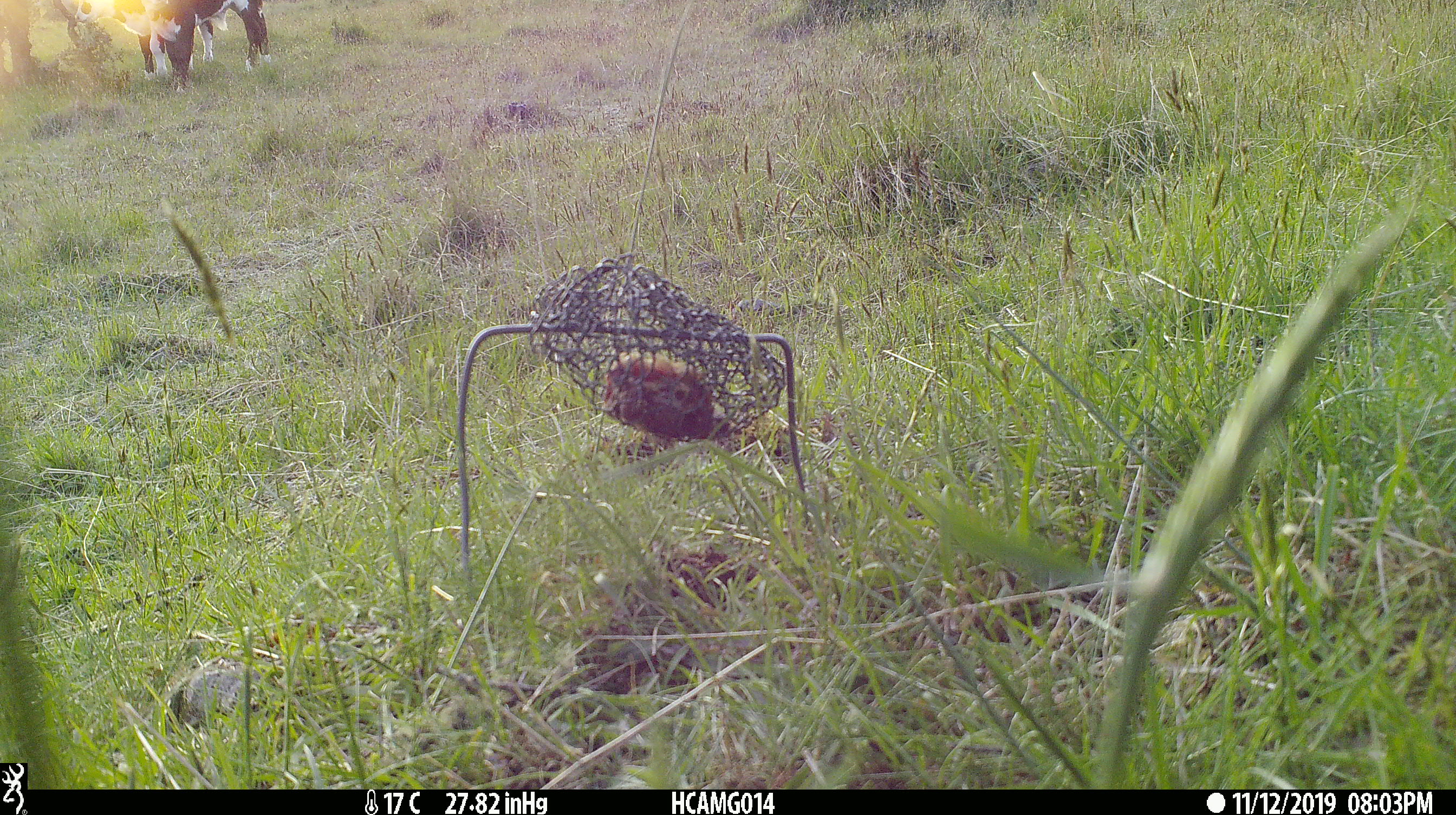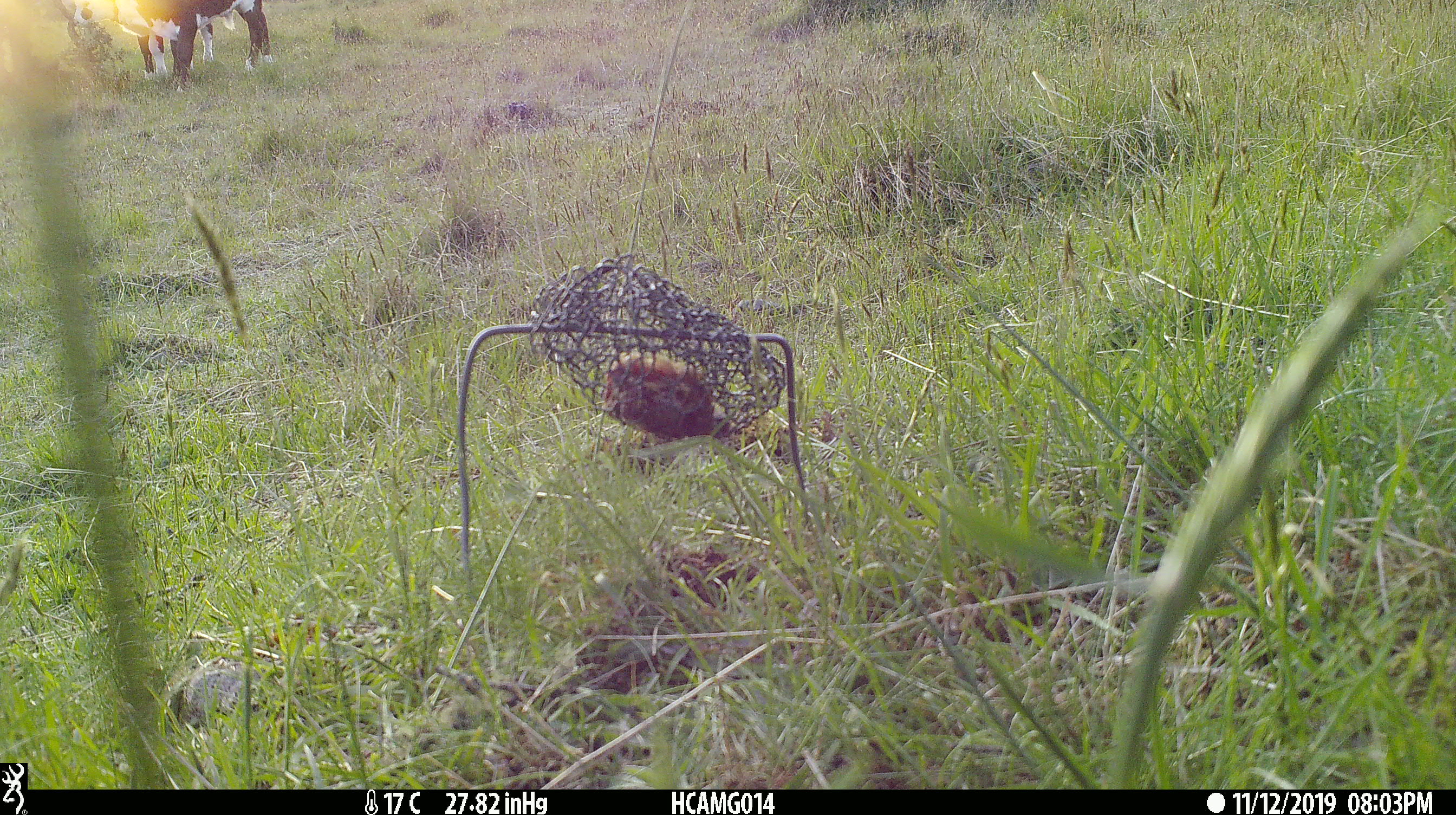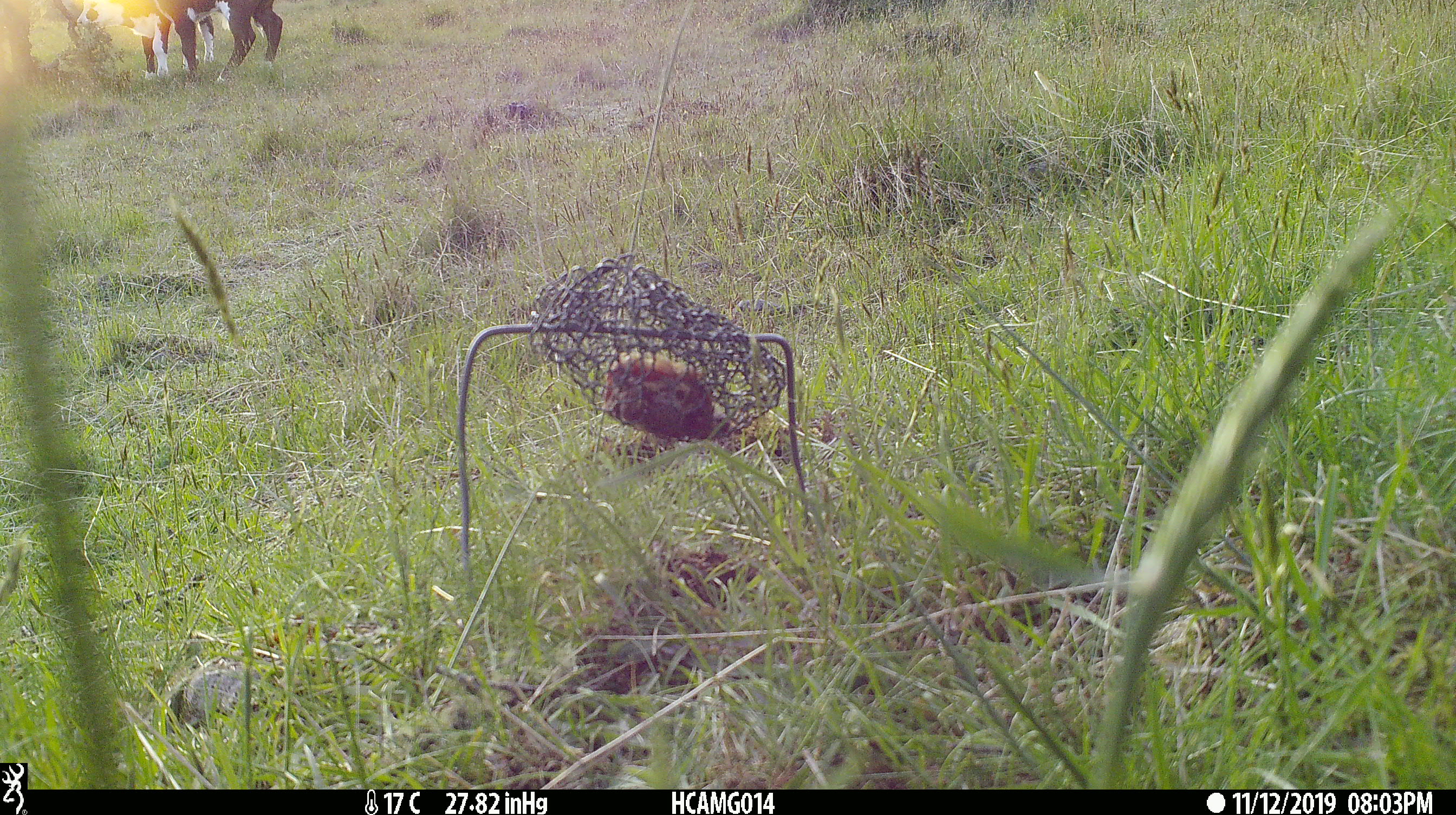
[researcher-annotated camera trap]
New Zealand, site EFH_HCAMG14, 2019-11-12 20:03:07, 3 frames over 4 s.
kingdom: Animalia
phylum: Chordata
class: Mammalia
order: Artiodactyla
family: Bovidae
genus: Bos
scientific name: Bos taurus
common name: domestic cow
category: cow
Cow (domestic cow) (Bos taurus).